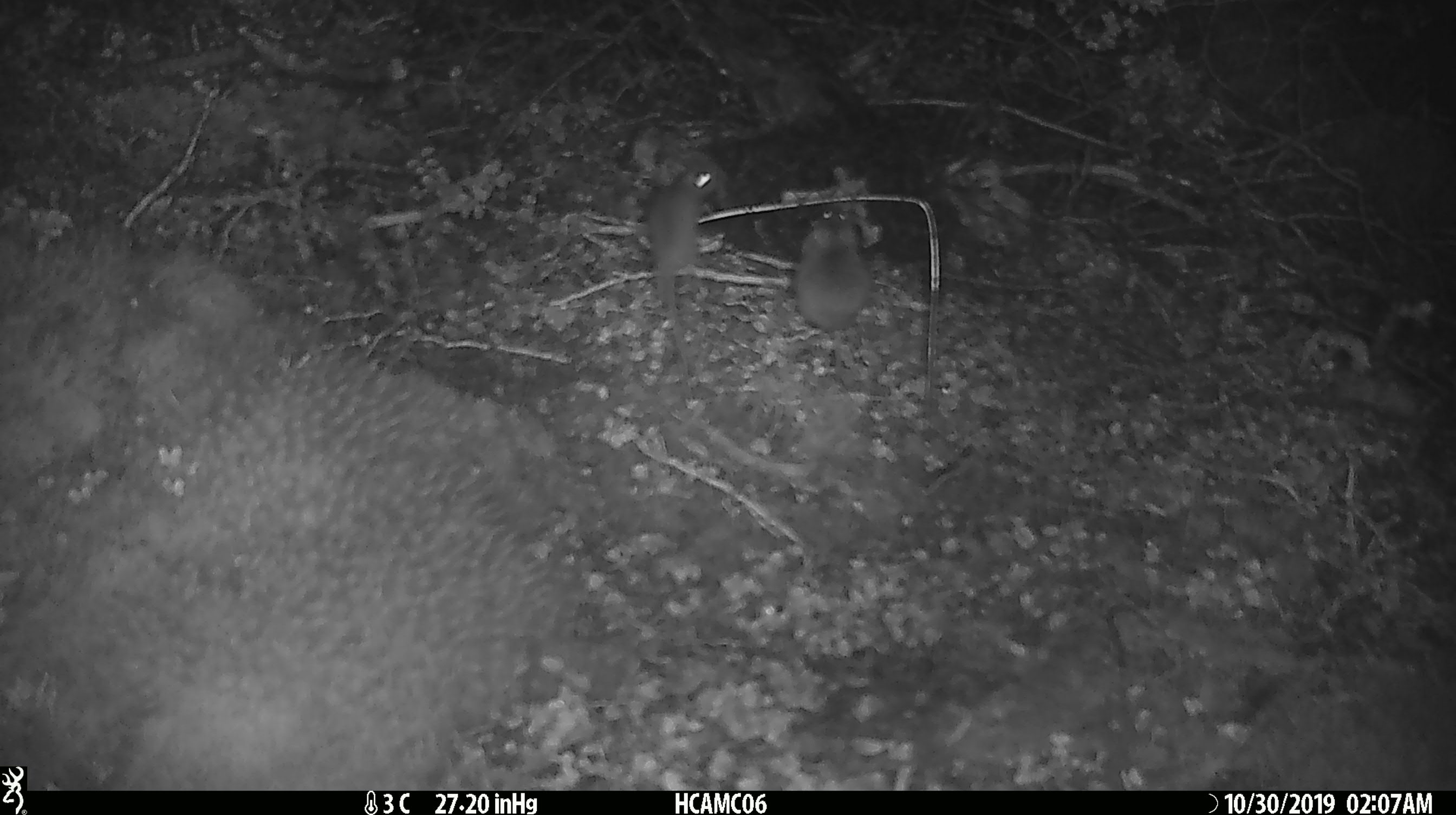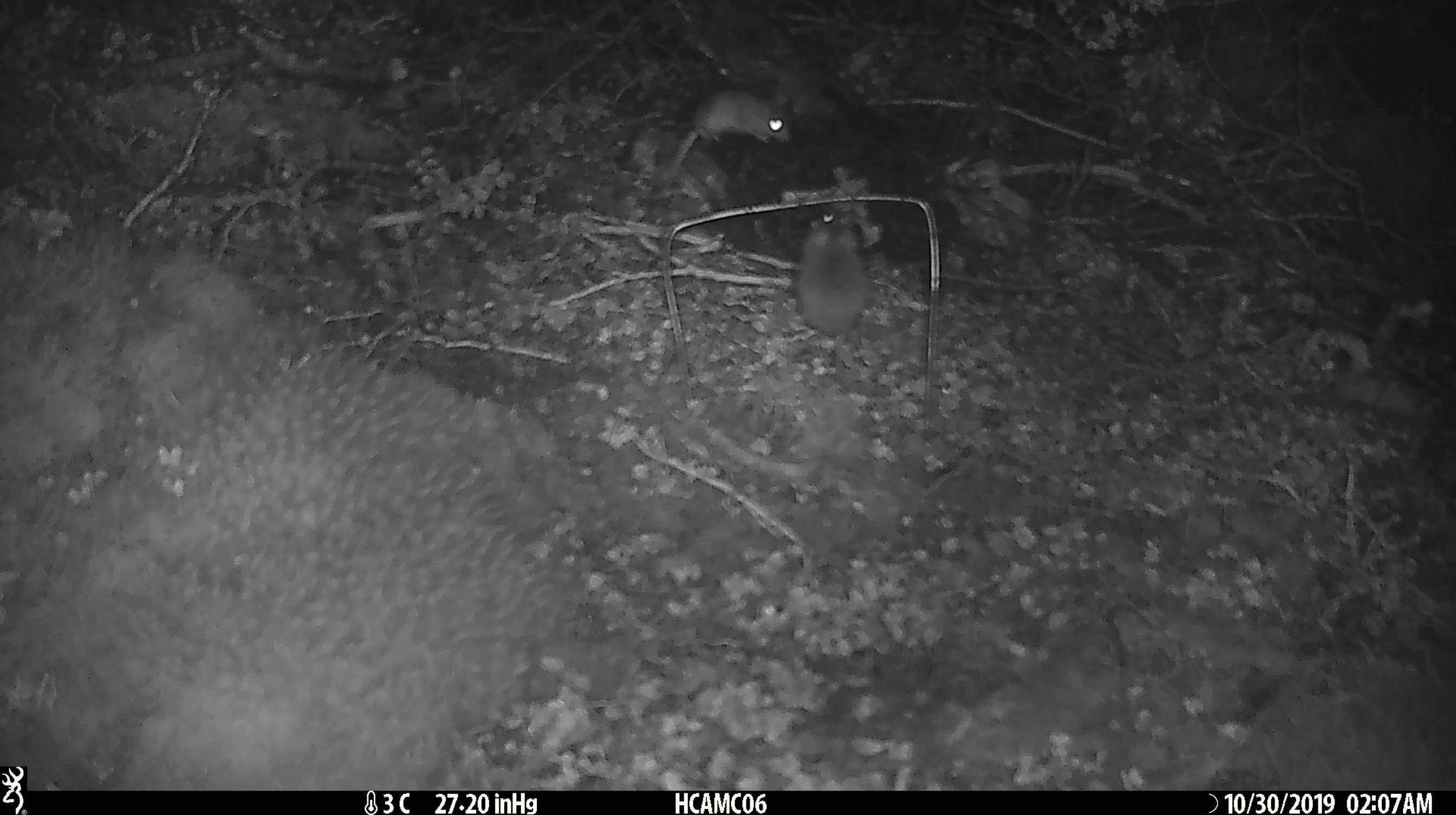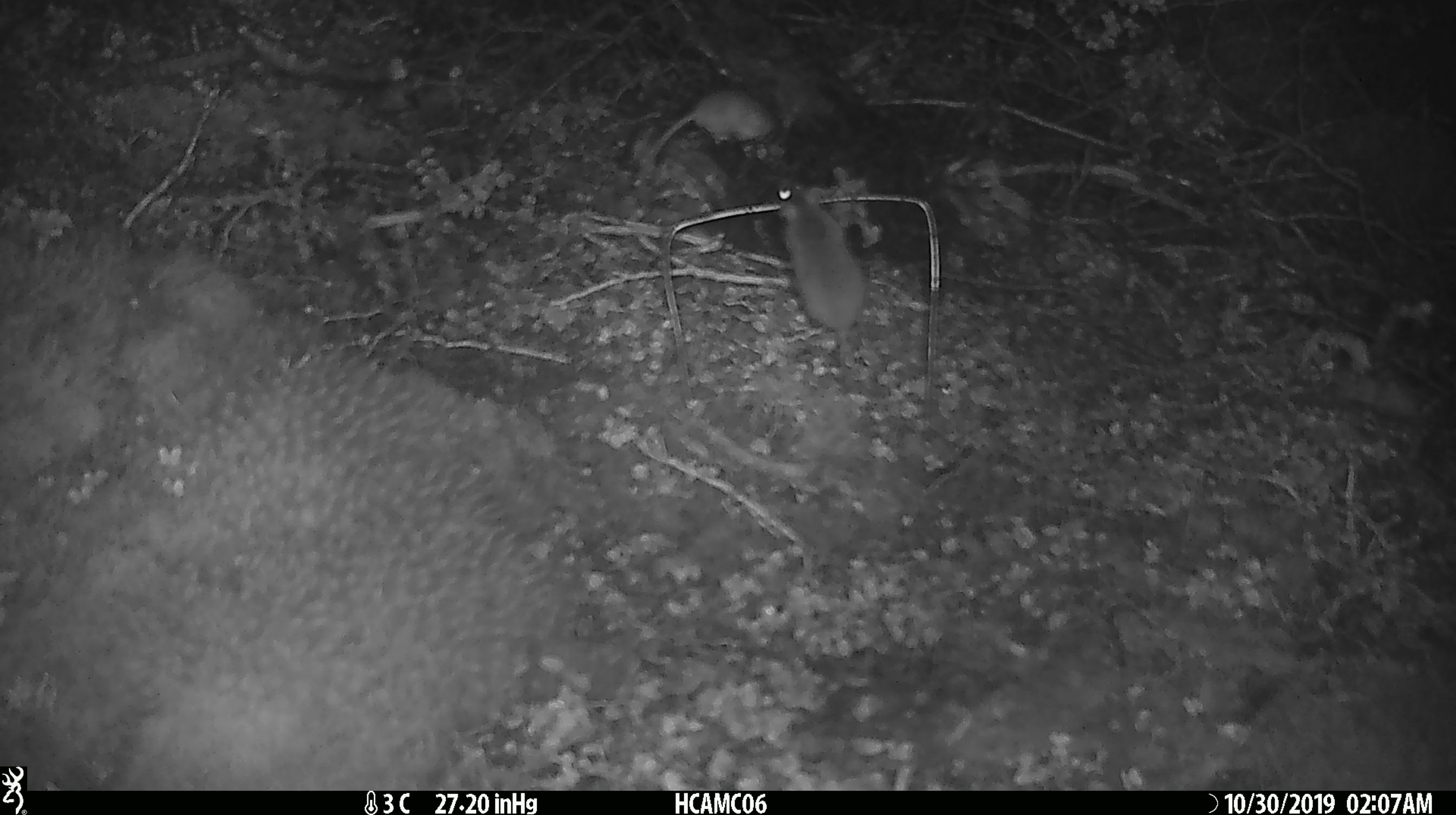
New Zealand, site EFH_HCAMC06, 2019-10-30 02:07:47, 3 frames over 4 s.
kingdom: Animalia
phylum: Chordata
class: Mammalia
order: Rodentia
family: Muridae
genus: Mus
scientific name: Mus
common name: mouse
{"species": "mouse (Mus)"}